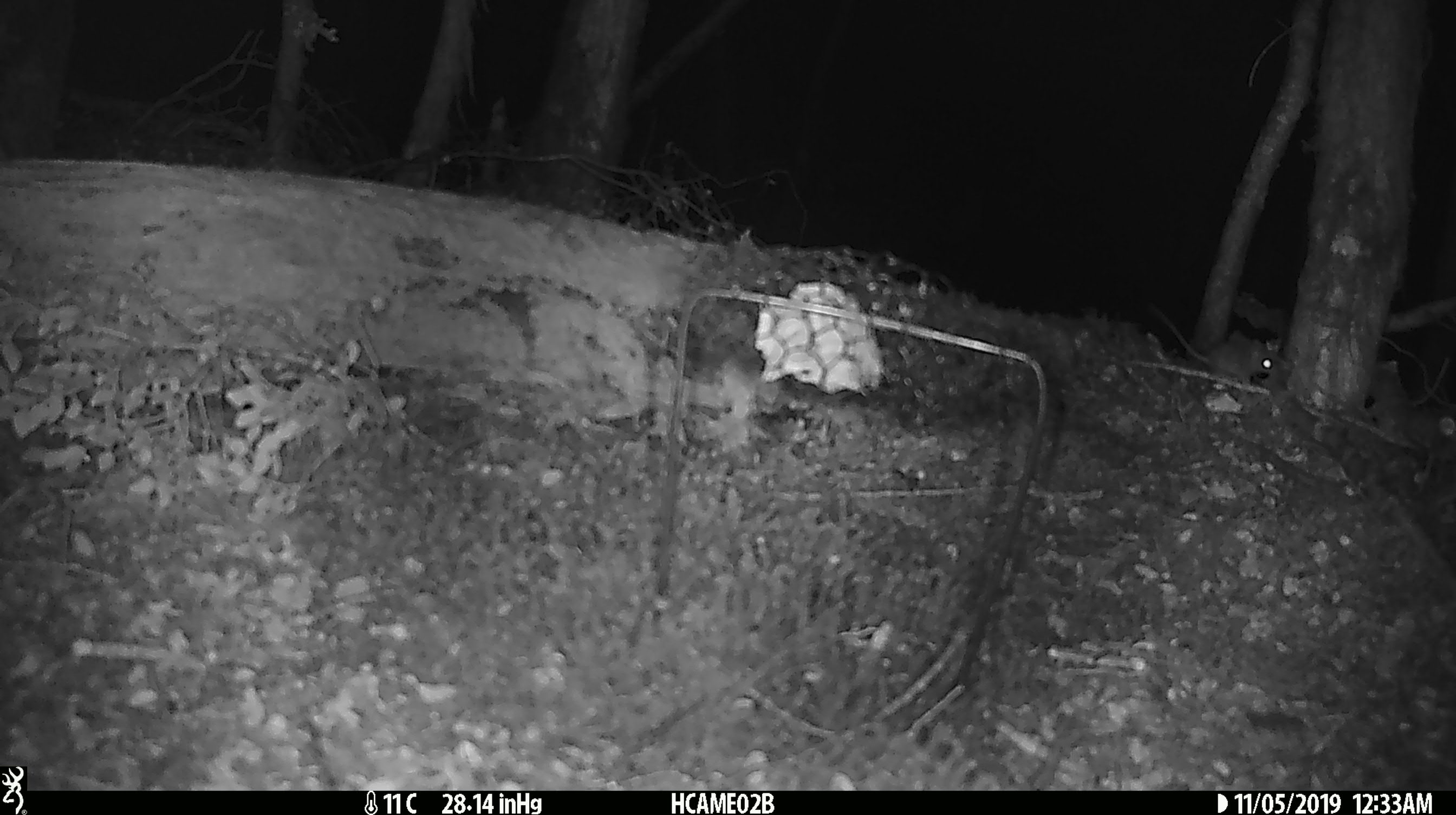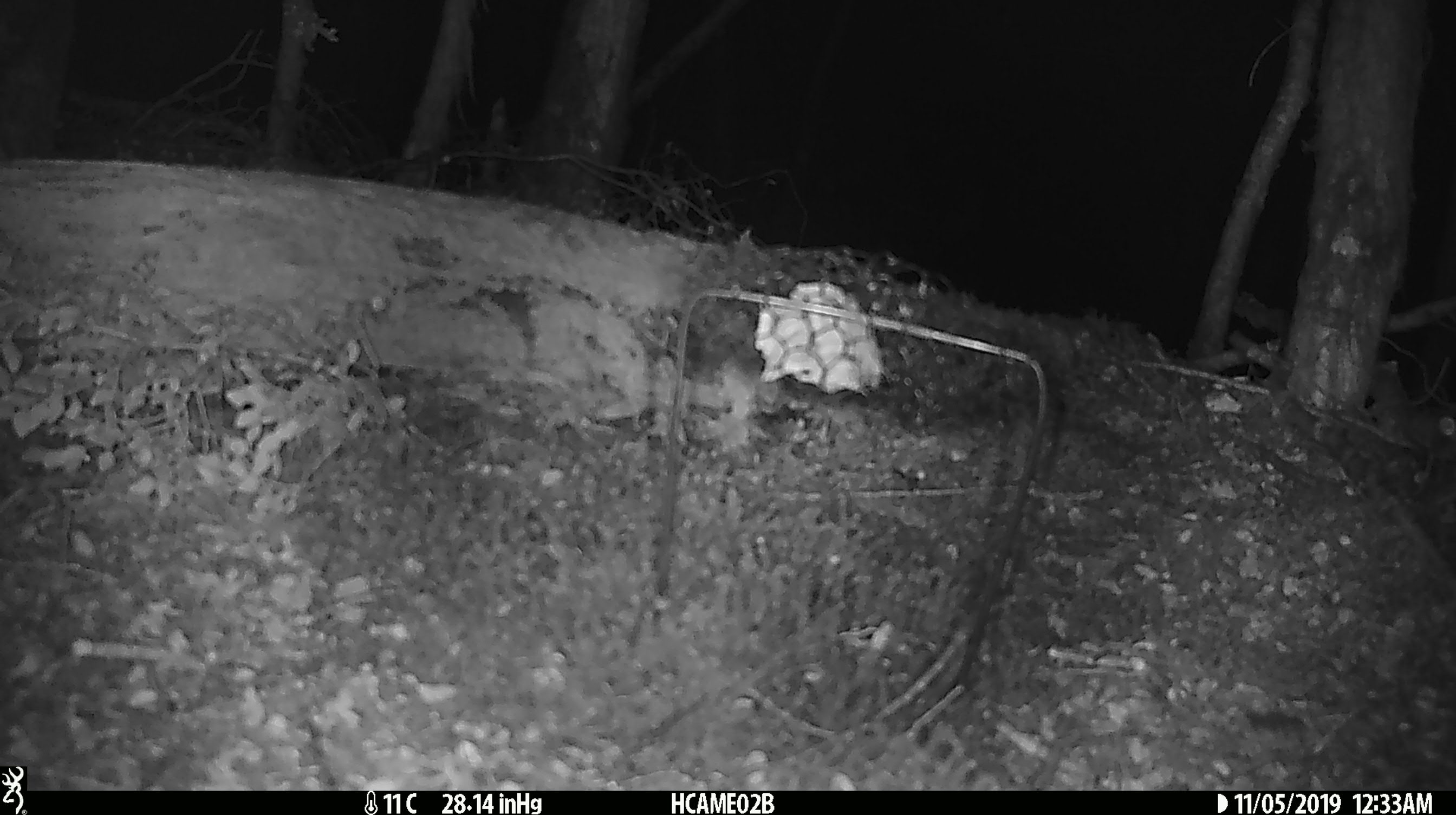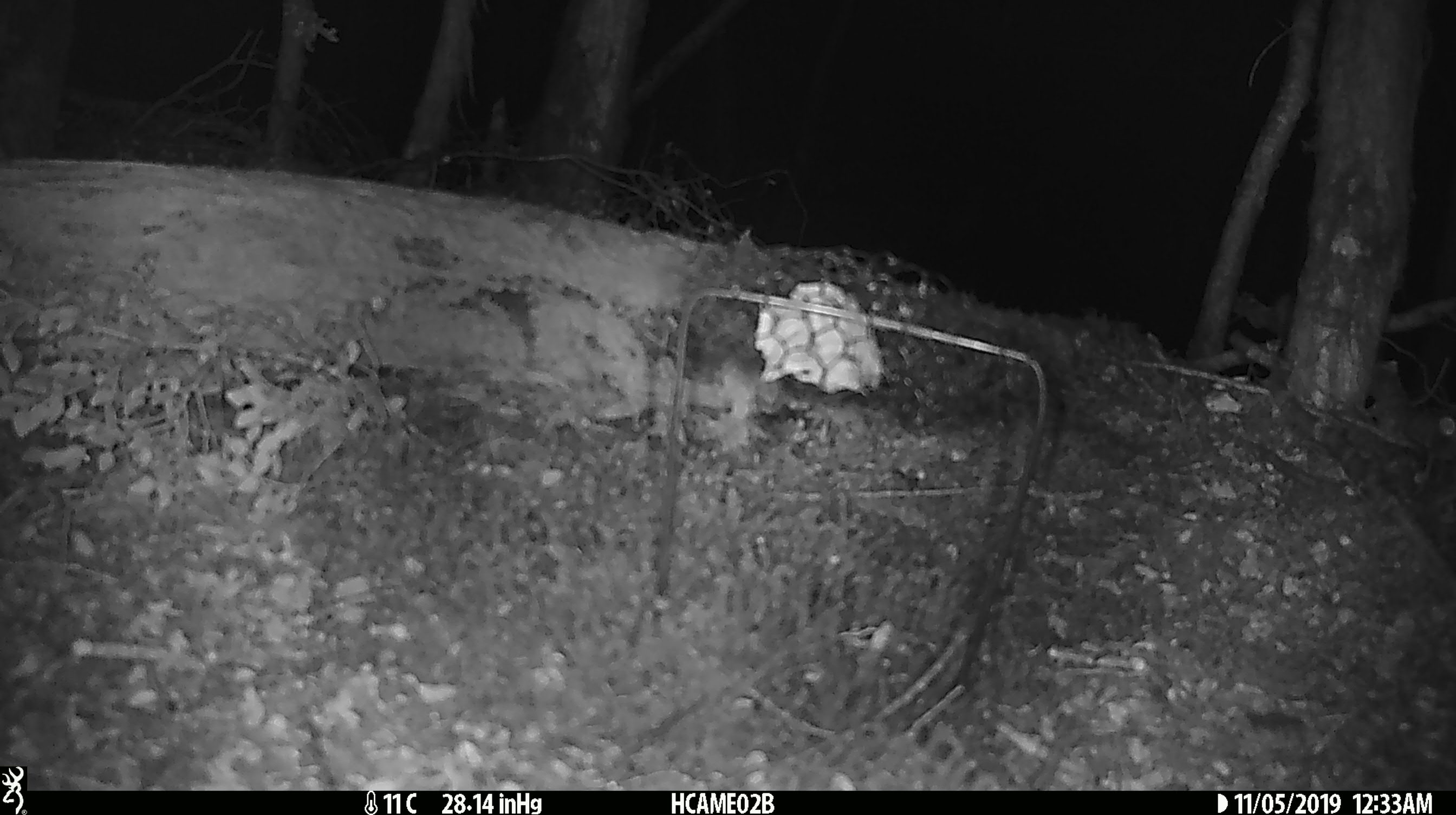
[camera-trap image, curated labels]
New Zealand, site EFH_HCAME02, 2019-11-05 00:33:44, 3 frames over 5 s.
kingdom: Animalia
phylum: Chordata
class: Mammalia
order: Rodentia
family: Muridae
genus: Mus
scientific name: Mus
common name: mouse